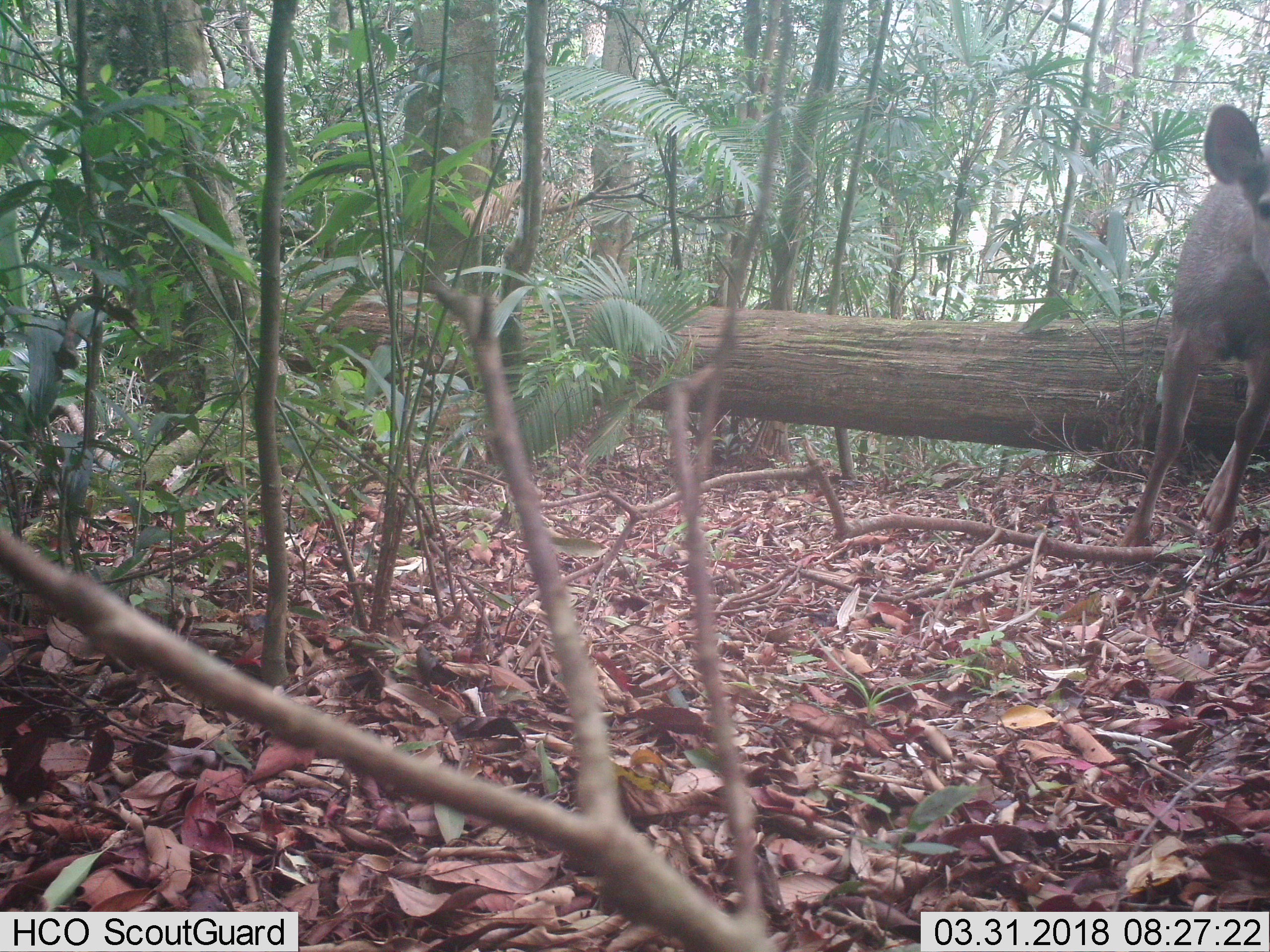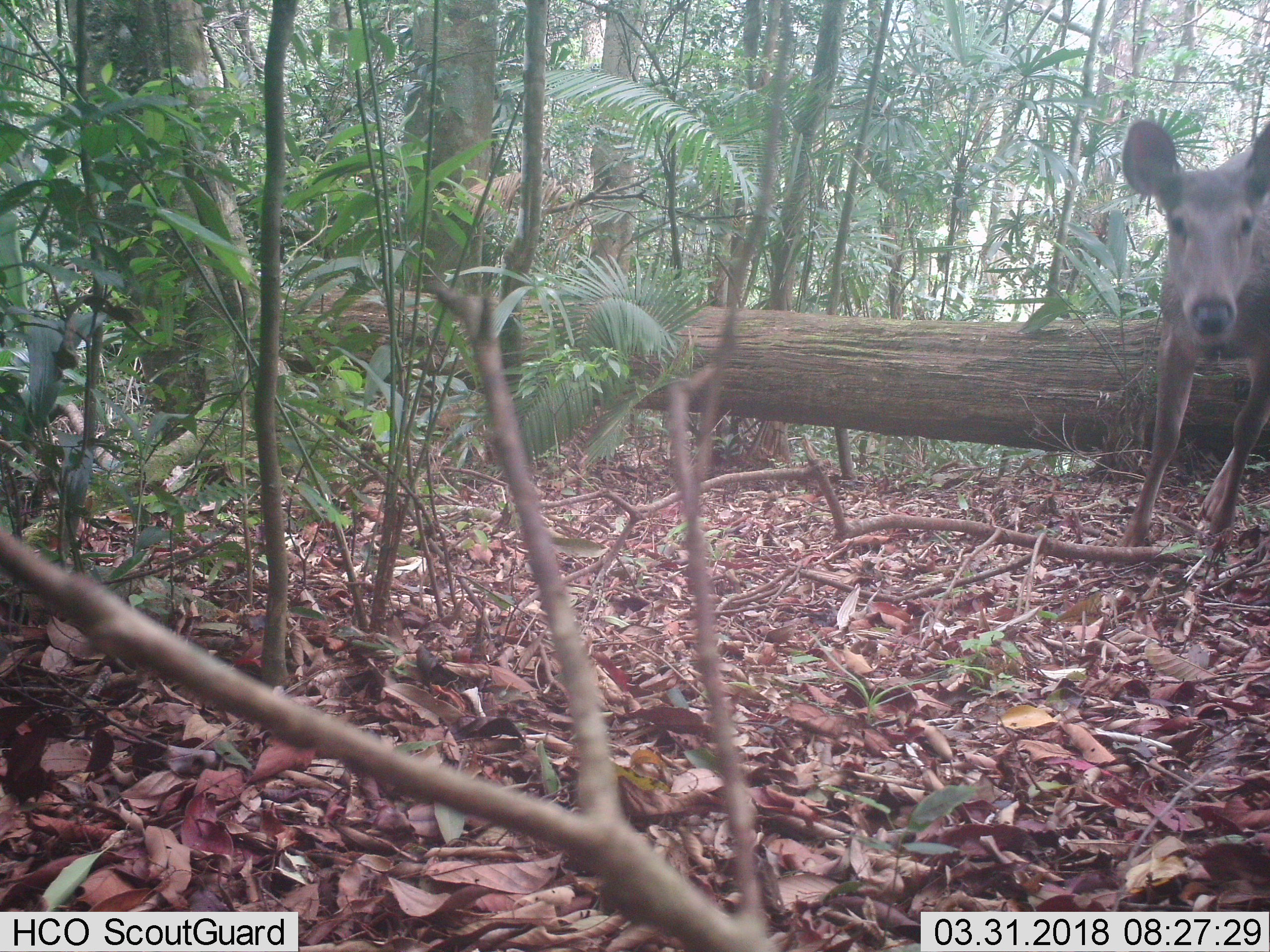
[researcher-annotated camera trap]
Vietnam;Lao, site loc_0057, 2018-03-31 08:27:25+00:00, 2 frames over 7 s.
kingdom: Animalia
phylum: Chordata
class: Mammalia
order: Artiodactyla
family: Cervidae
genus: Rusa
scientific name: Rusa unicolor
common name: sambar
Sambar (Rusa unicolor). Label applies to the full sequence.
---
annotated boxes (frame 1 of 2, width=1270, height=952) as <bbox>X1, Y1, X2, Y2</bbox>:
sambar: <bbox>1115, 102, 1270, 549</bbox>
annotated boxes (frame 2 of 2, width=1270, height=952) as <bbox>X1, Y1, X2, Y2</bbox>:
sambar: <bbox>1116, 115, 1269, 548</bbox>